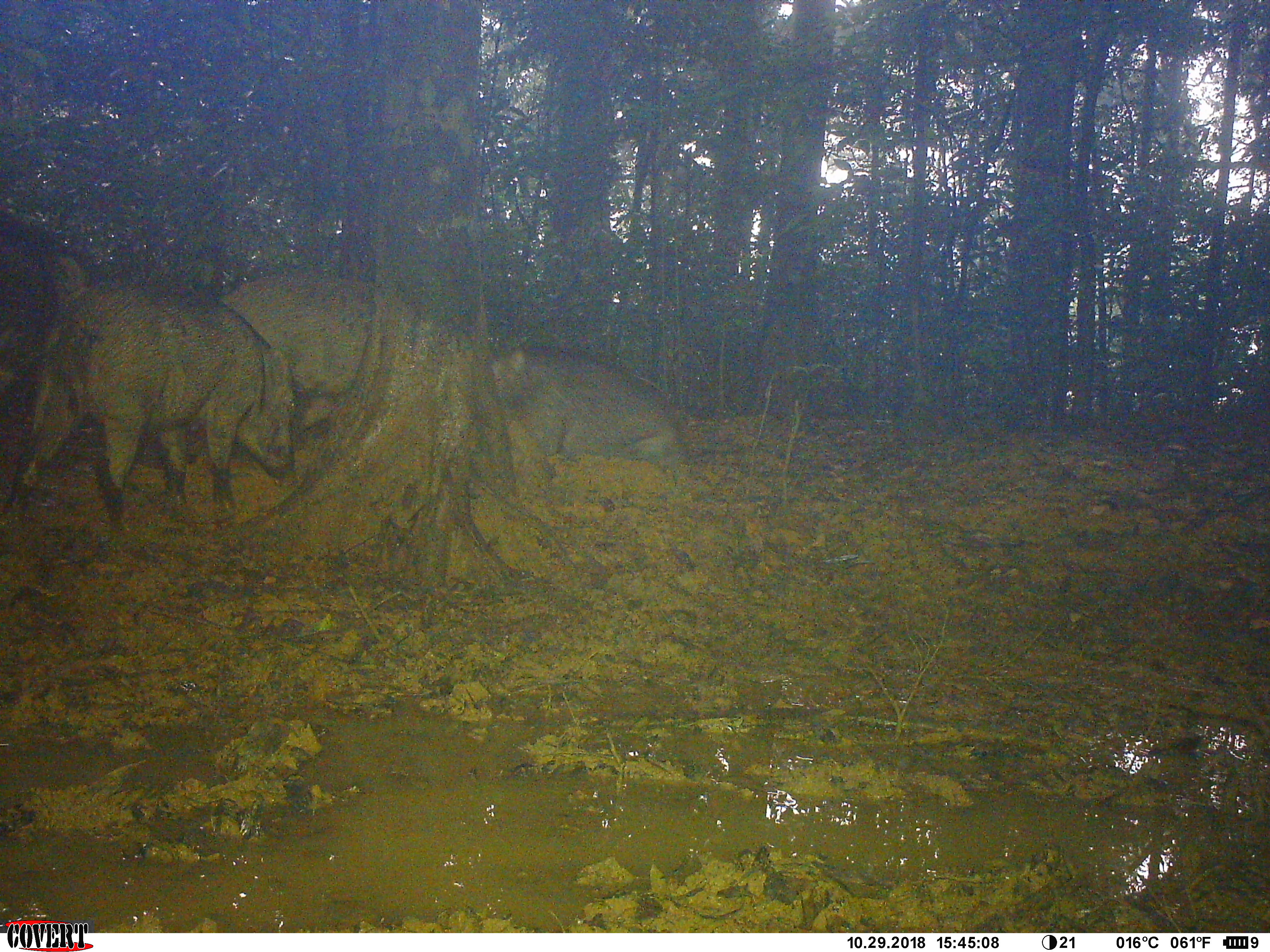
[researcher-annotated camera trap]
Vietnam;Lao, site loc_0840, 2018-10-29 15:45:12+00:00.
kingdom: Animalia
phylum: Chordata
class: Mammalia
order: Artiodactyla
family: Suidae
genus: Sus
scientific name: Sus scrofa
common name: eurasian wild pig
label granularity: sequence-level